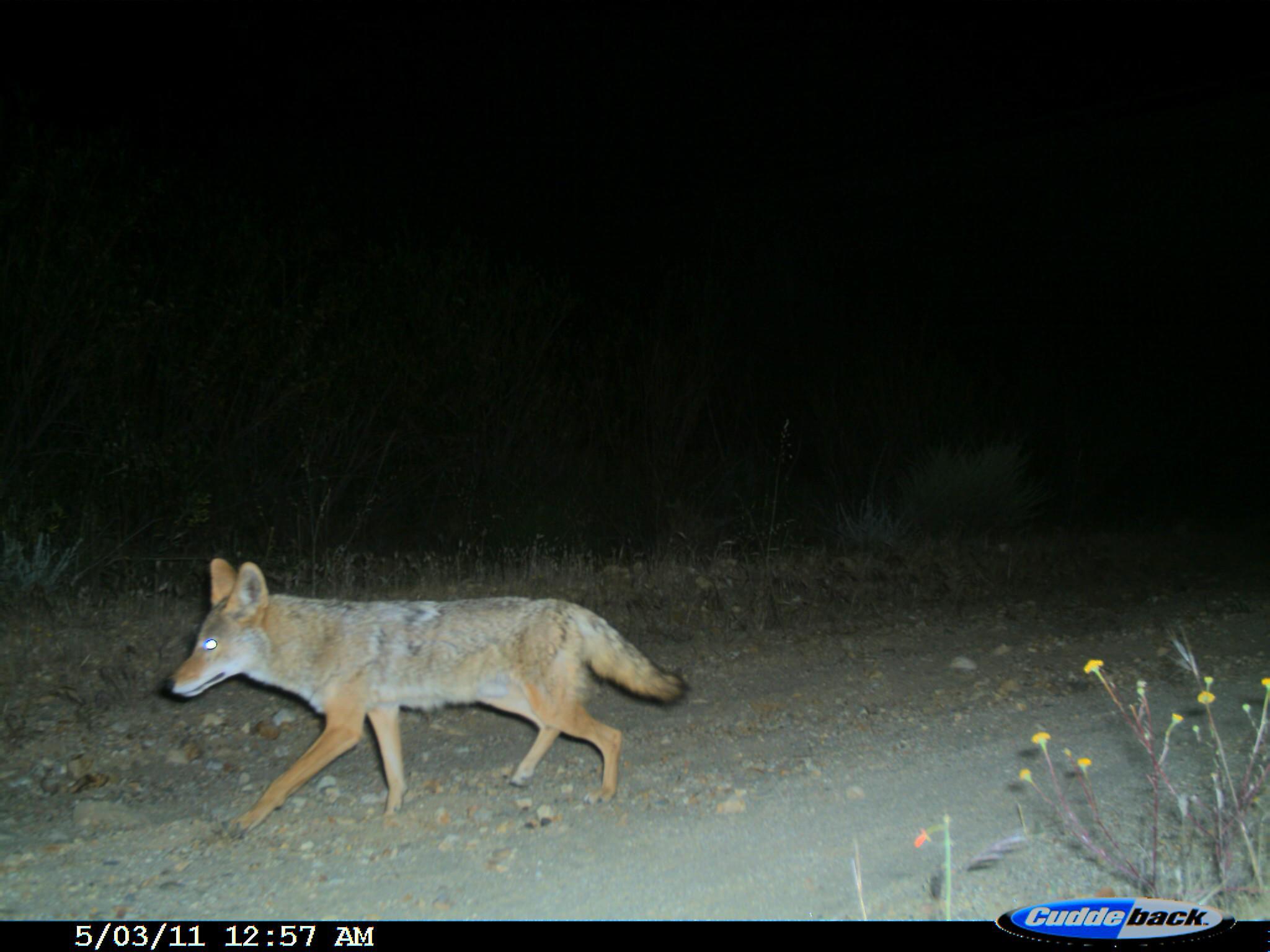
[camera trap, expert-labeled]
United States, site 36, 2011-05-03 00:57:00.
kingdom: Animalia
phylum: Chordata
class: Mammalia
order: Carnivora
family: Canidae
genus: Canis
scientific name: Canis latrans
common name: coyote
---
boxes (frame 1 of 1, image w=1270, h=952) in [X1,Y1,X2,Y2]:
coyote: [160,556,689,843]